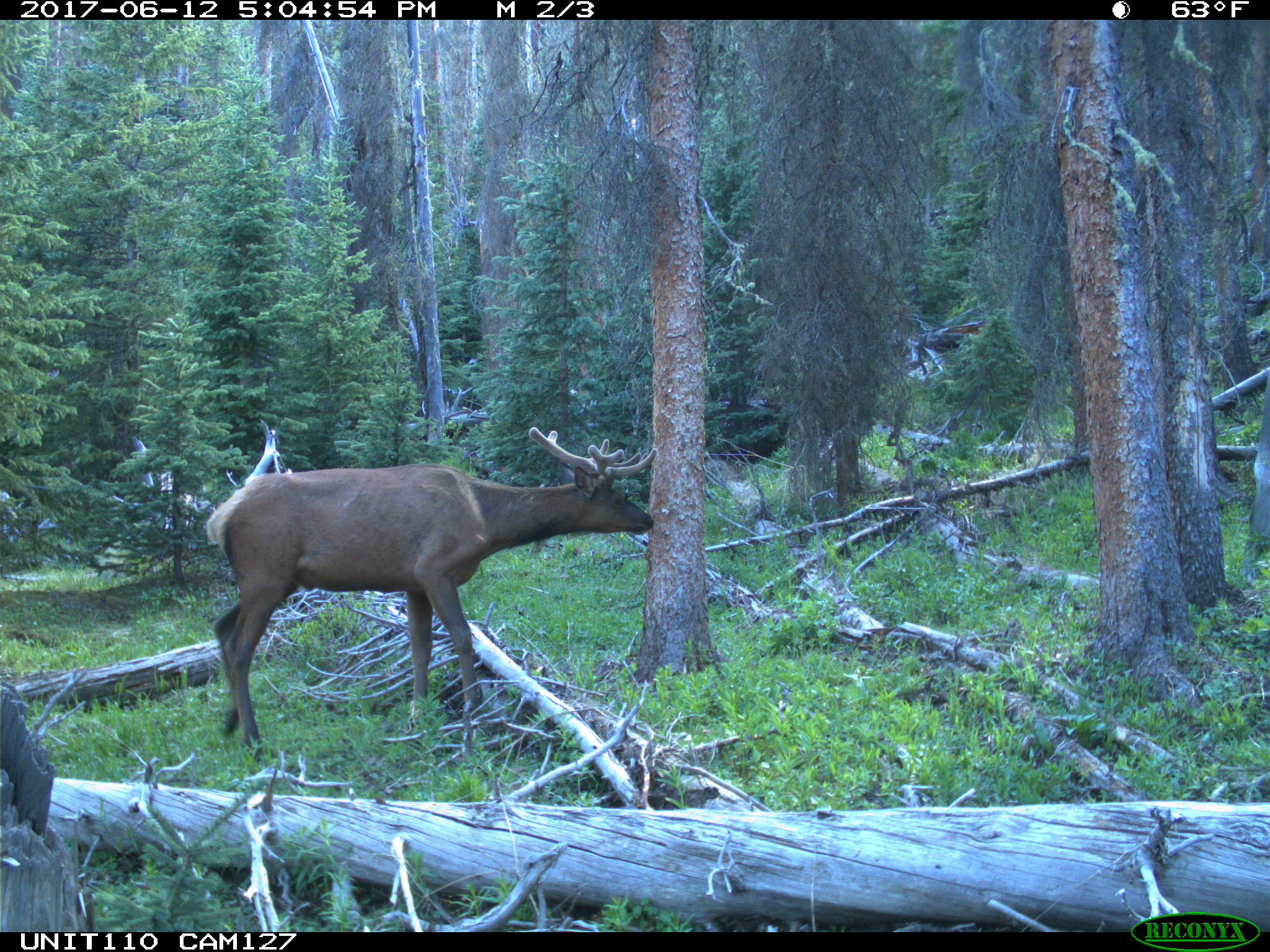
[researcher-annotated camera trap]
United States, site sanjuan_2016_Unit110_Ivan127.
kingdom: Animalia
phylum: Chordata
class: Mammalia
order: Artiodactyla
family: Cervidae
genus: Cervus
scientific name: Cervus elaphus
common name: red deer